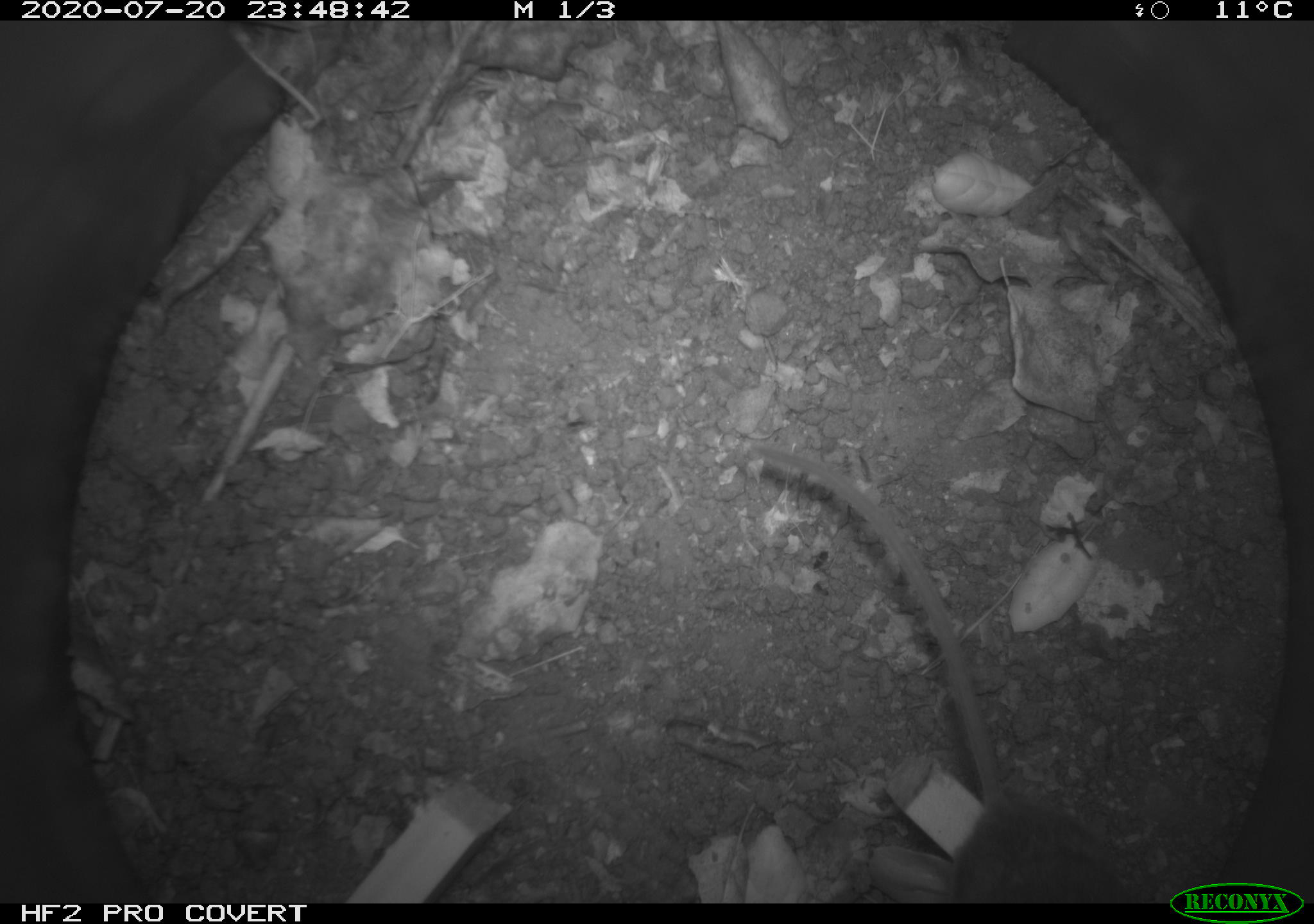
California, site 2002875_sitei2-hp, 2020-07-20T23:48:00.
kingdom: Animalia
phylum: Chordata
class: Mammalia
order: Rodentia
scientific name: Rodentia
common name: rodent